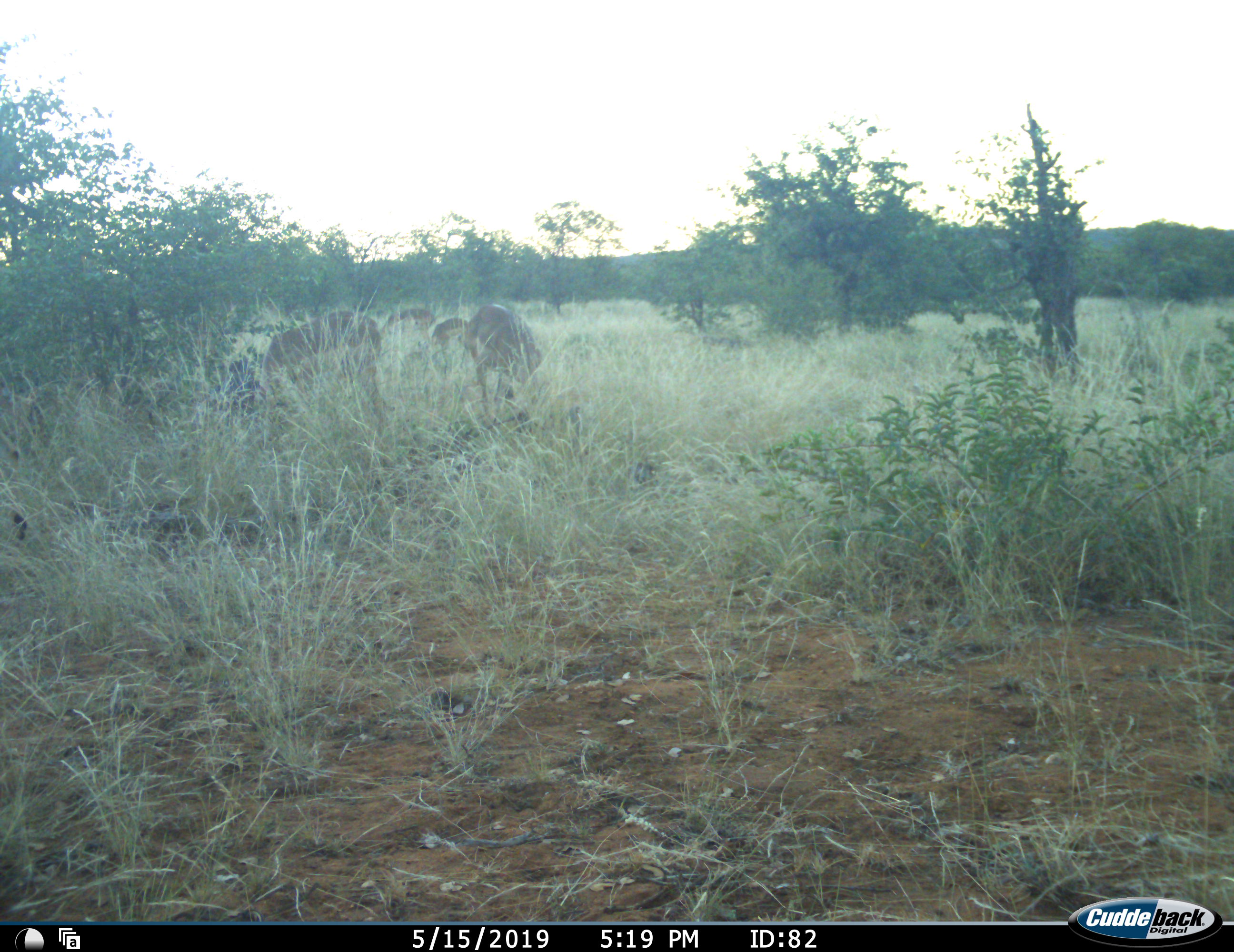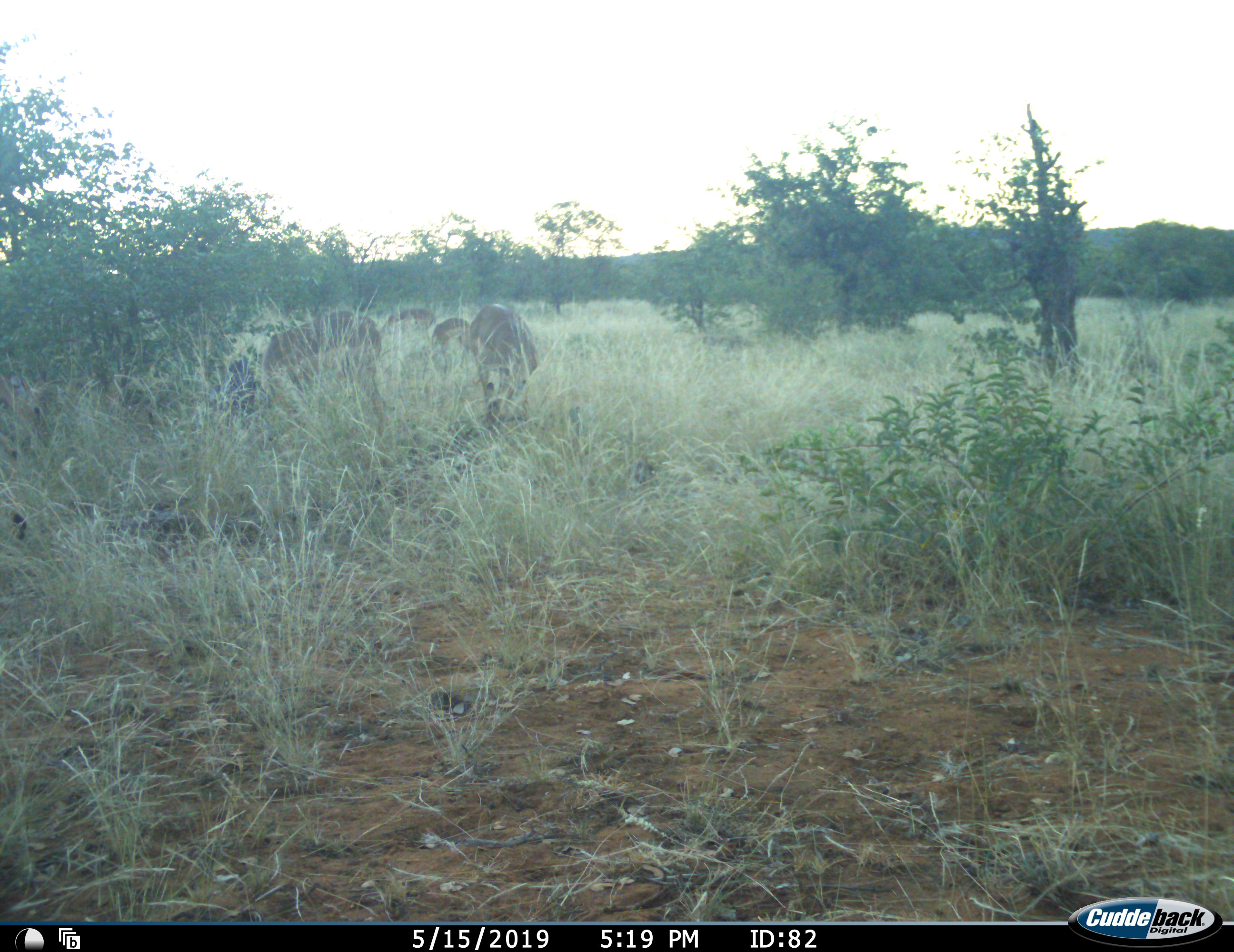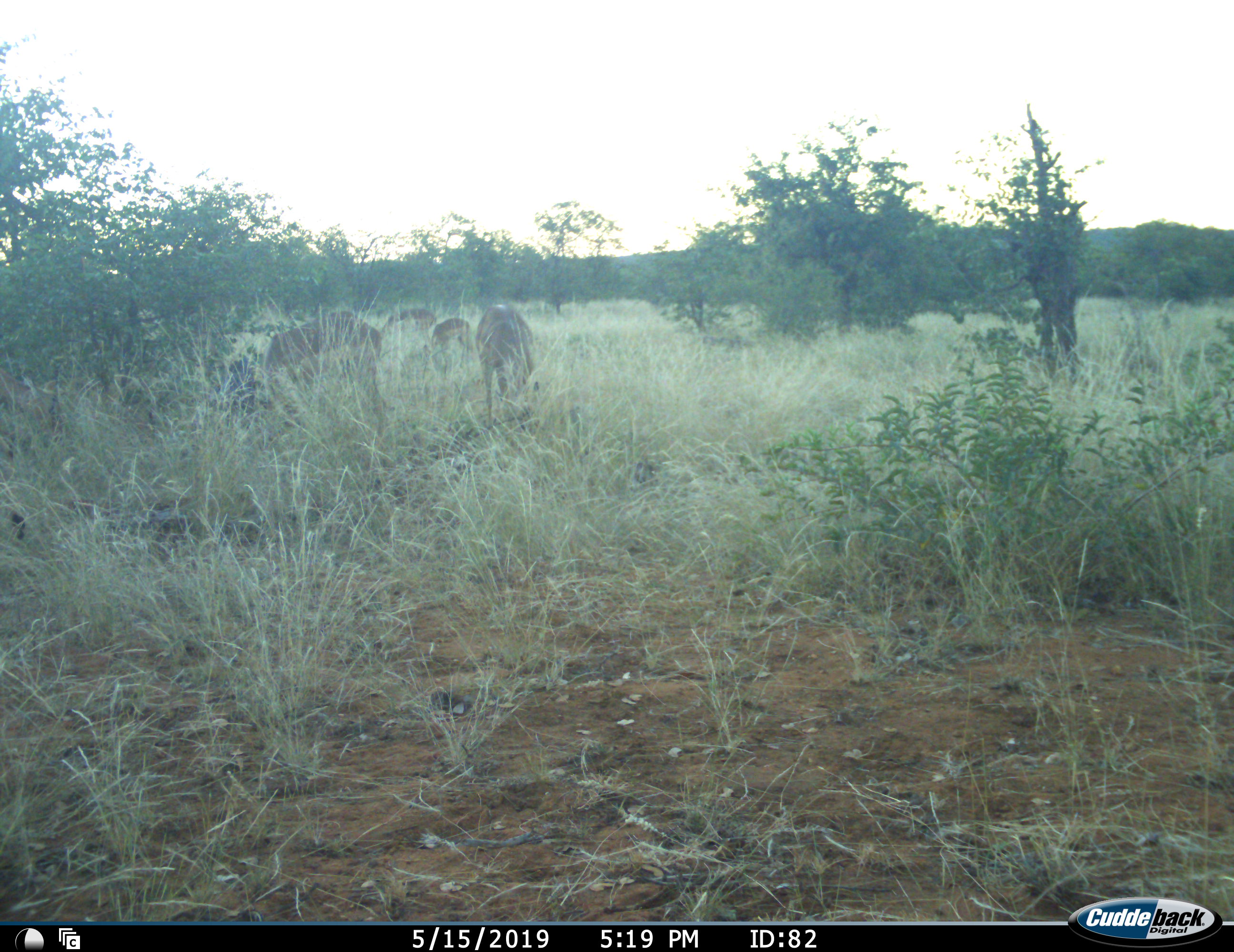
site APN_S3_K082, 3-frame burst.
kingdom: Animalia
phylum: Chordata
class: Mammalia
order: Artiodactyla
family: Bovidae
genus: Aepyceros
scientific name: Aepyceros melampus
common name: impala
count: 5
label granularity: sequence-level